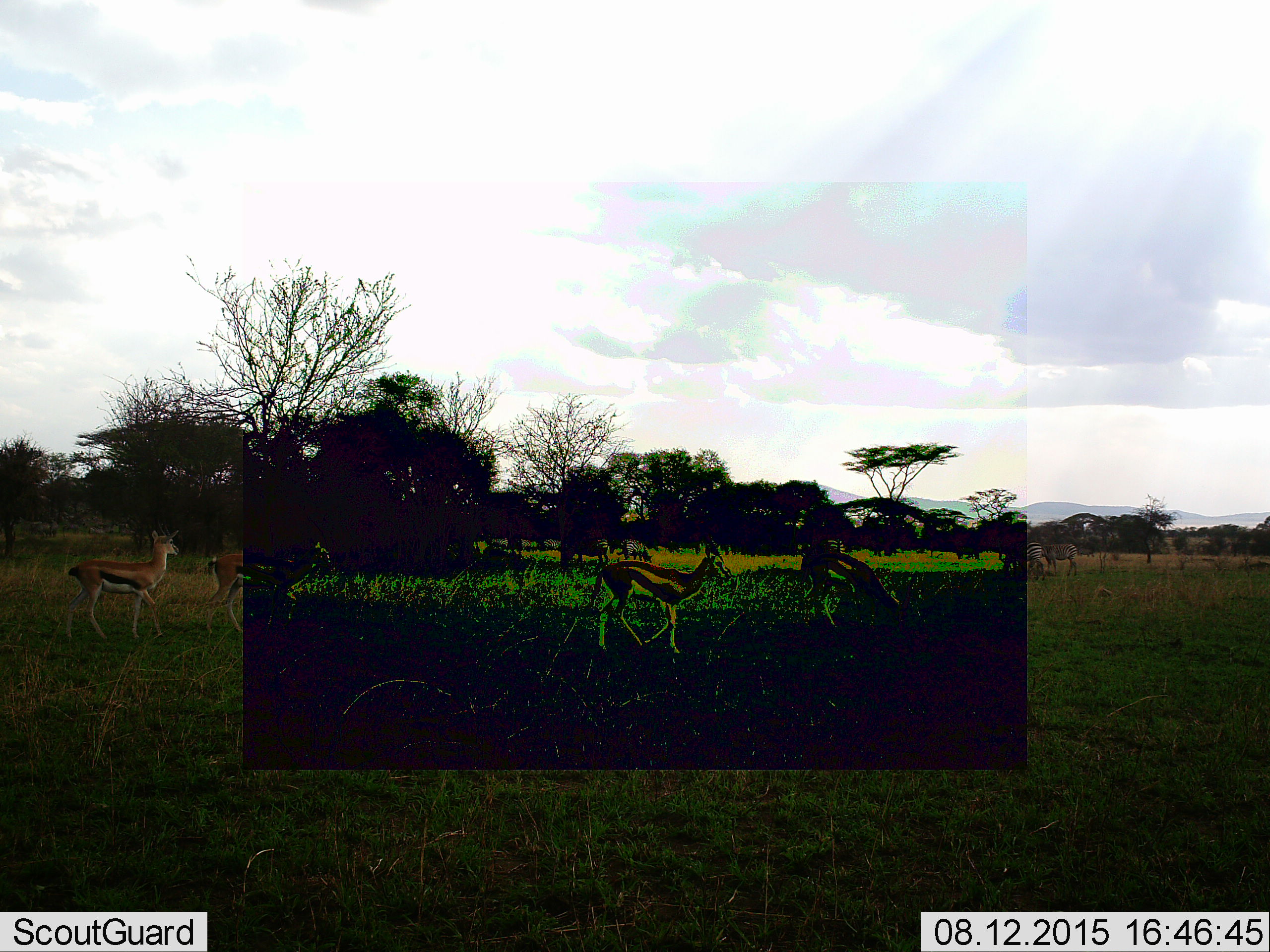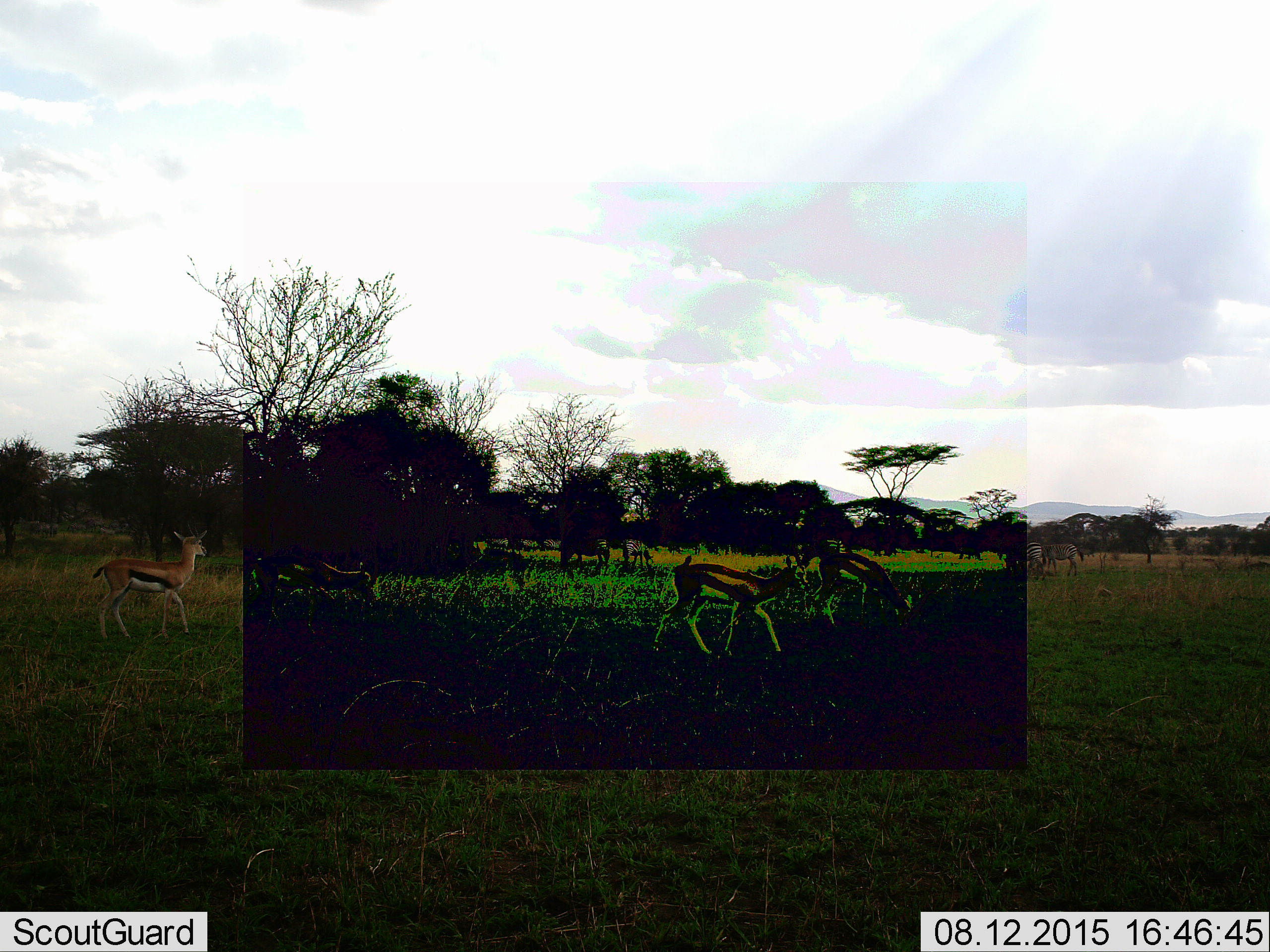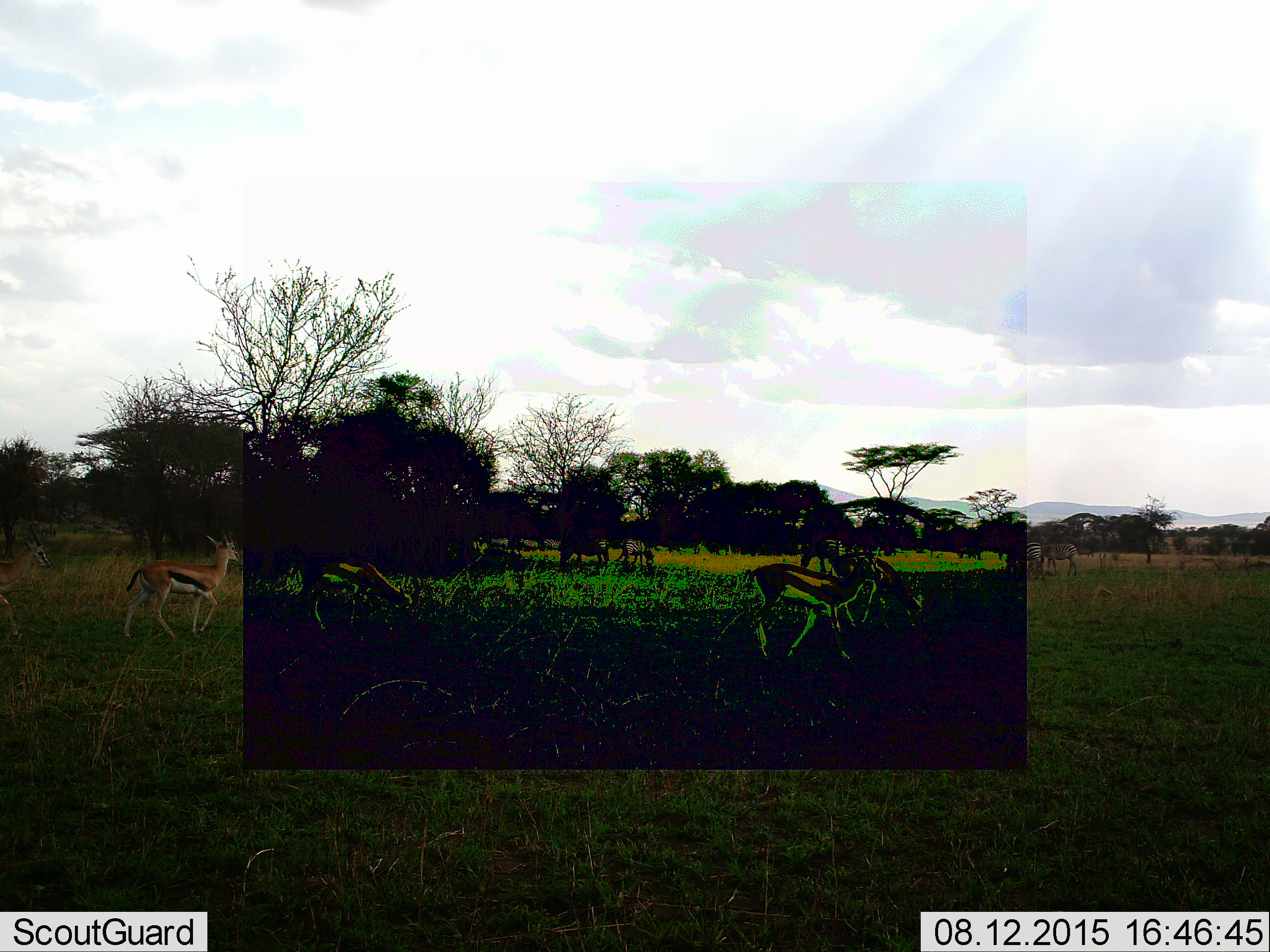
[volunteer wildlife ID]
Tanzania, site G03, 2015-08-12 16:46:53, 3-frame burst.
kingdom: Animalia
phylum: Chordata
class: Mammalia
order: Artiodactyla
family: Bovidae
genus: Eudorcas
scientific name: Eudorcas thomsonii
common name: thomson's gazelle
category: gazellethomsons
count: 5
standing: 28%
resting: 0%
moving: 94%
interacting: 0%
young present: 0%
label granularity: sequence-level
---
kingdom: Animalia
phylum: Chordata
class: Mammalia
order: Perissodactyla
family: Equidae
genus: Equus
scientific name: Equus quagga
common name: plains zebra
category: zebra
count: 5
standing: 56%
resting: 0%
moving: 28%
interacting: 0%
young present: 6%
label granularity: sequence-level